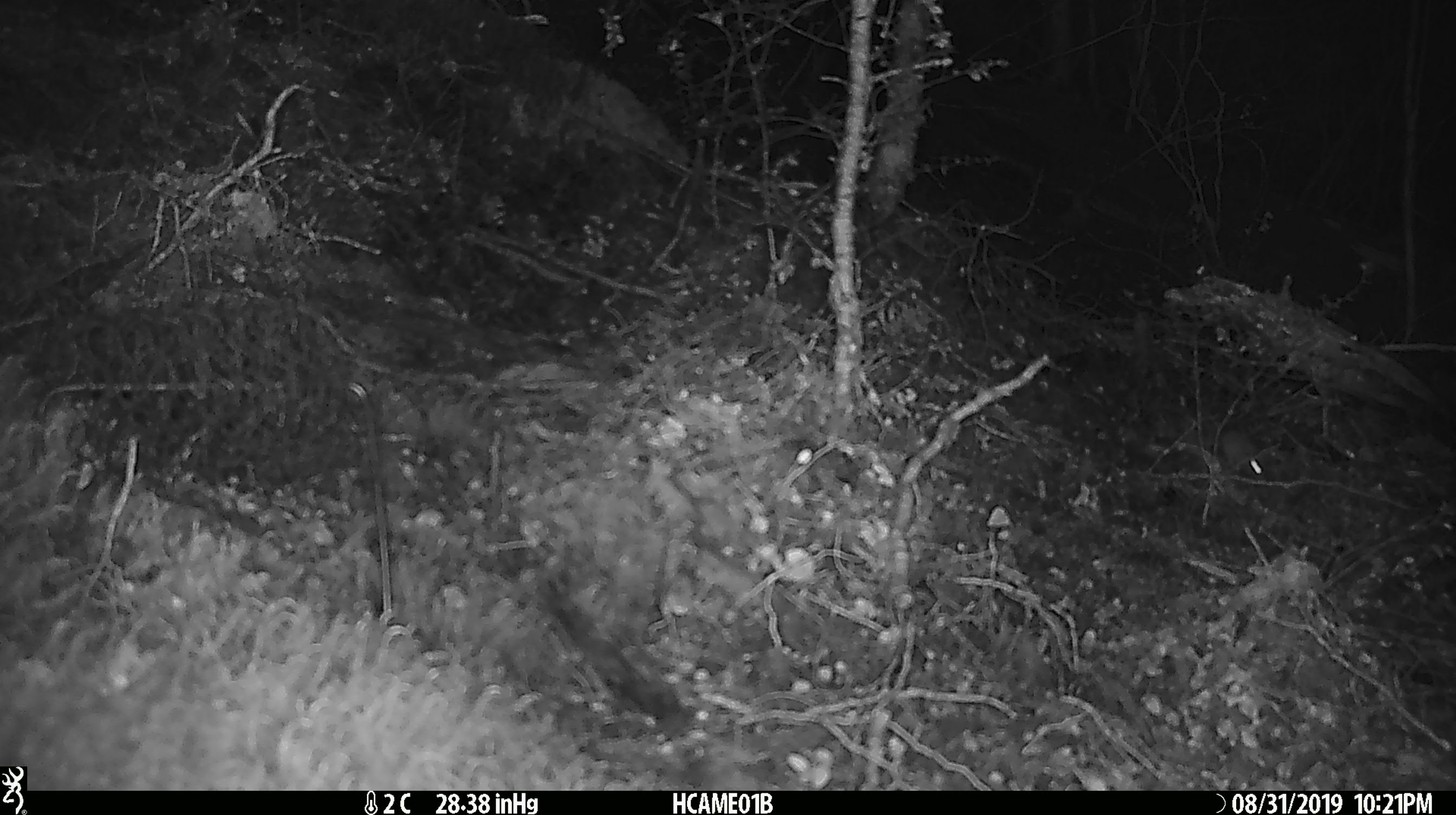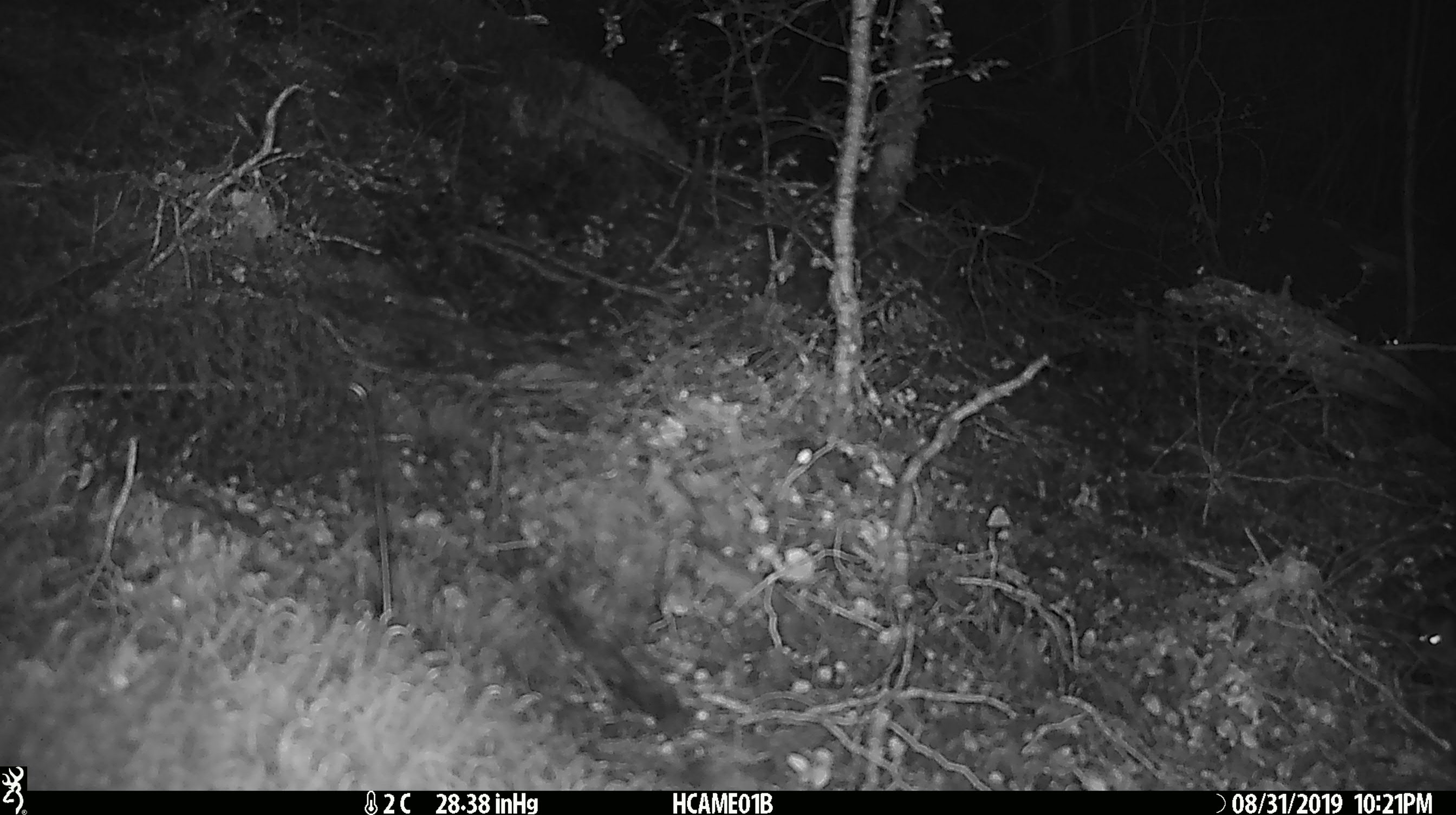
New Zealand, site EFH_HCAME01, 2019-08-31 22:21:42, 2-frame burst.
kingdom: Animalia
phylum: Chordata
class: Mammalia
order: Rodentia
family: Muridae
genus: Mus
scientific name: Mus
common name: mouse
Mouse (Mus).